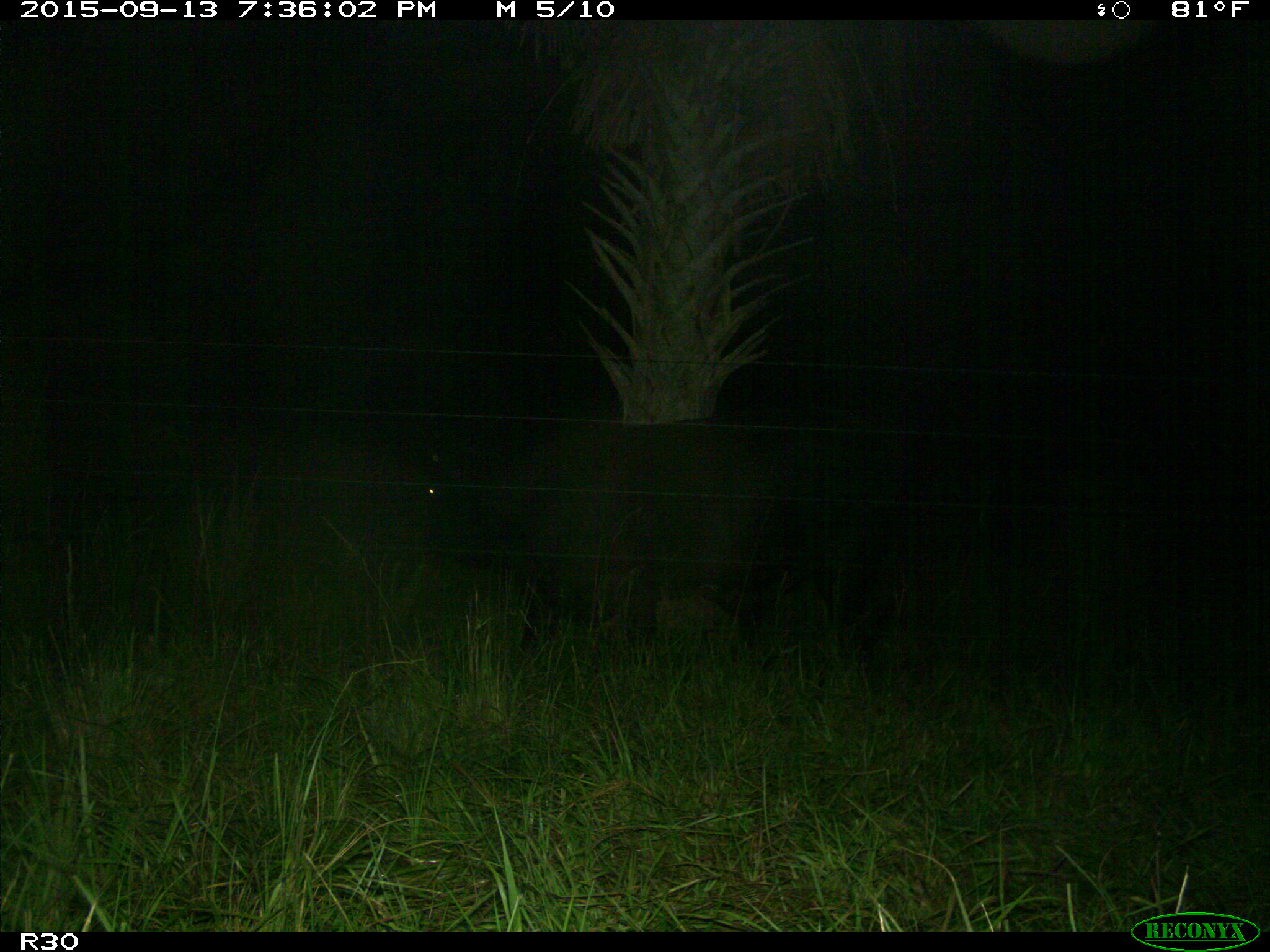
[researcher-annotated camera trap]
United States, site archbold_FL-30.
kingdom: Animalia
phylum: Chordata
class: Mammalia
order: Artiodactyla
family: Bovidae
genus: Bos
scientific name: Bos taurus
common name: domestic cow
Bos taurus (domestic cow).